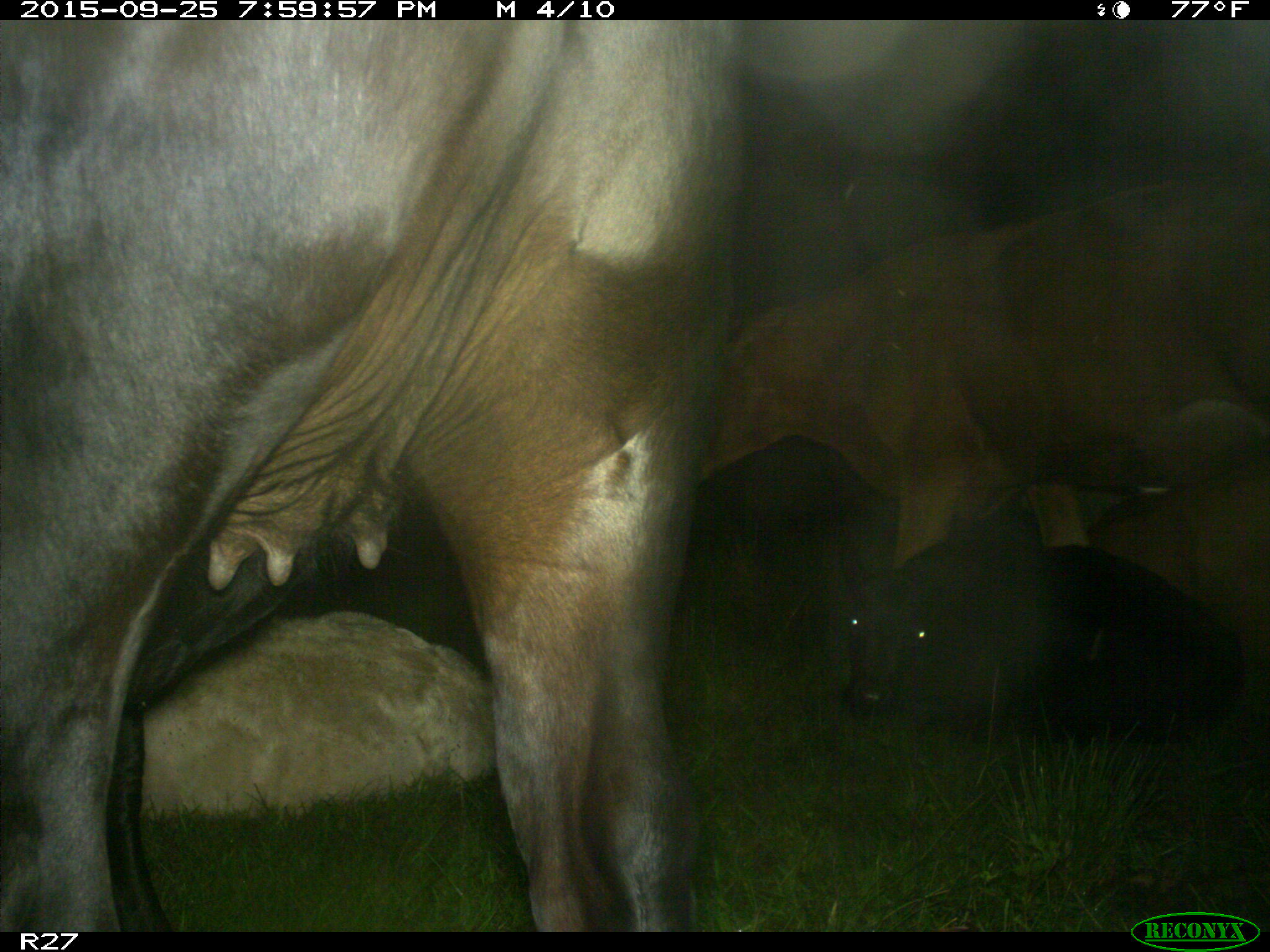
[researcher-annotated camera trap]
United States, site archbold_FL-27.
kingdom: Animalia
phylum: Chordata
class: Mammalia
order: Artiodactyla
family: Bovidae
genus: Bos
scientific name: Bos taurus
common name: domestic cow